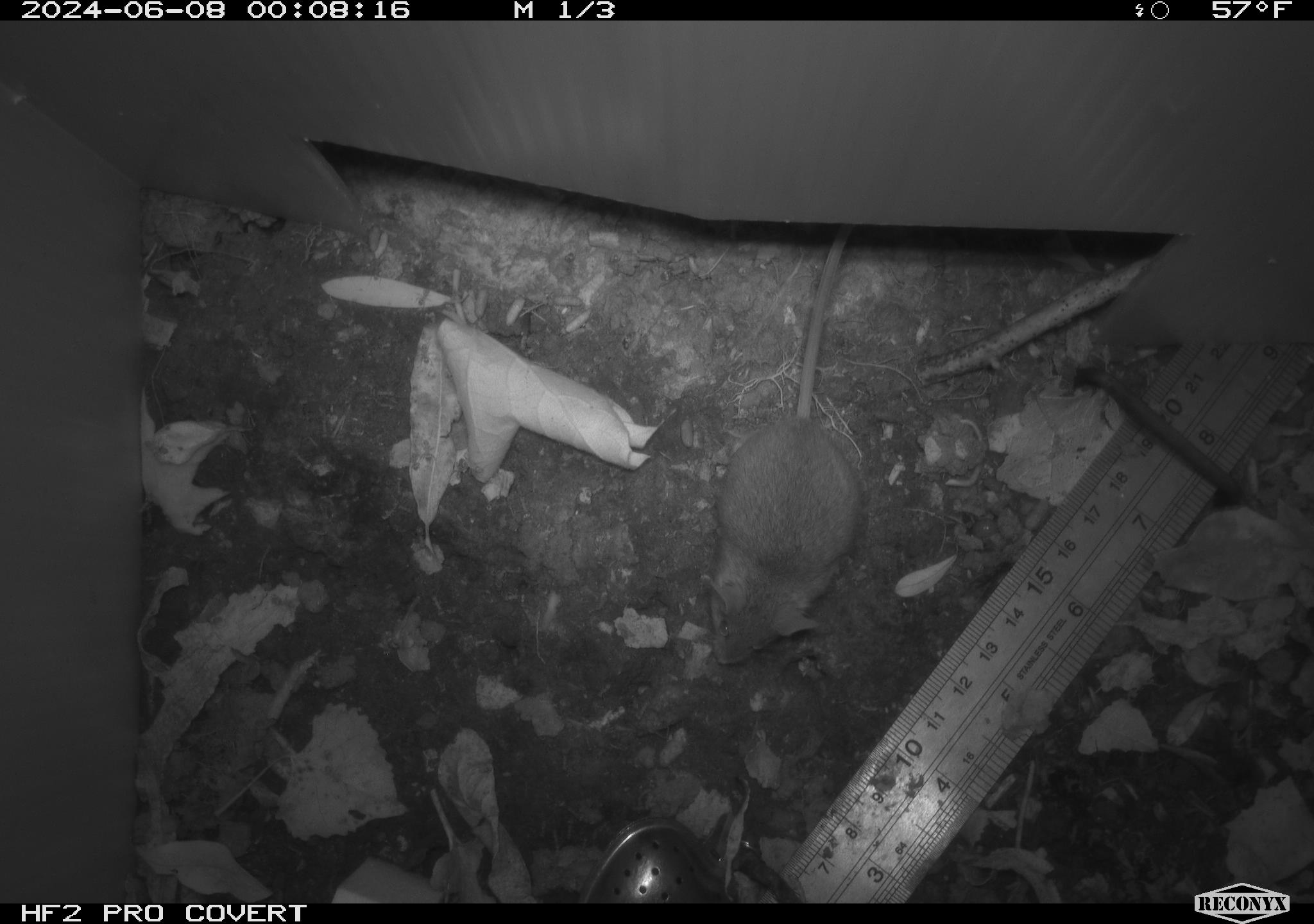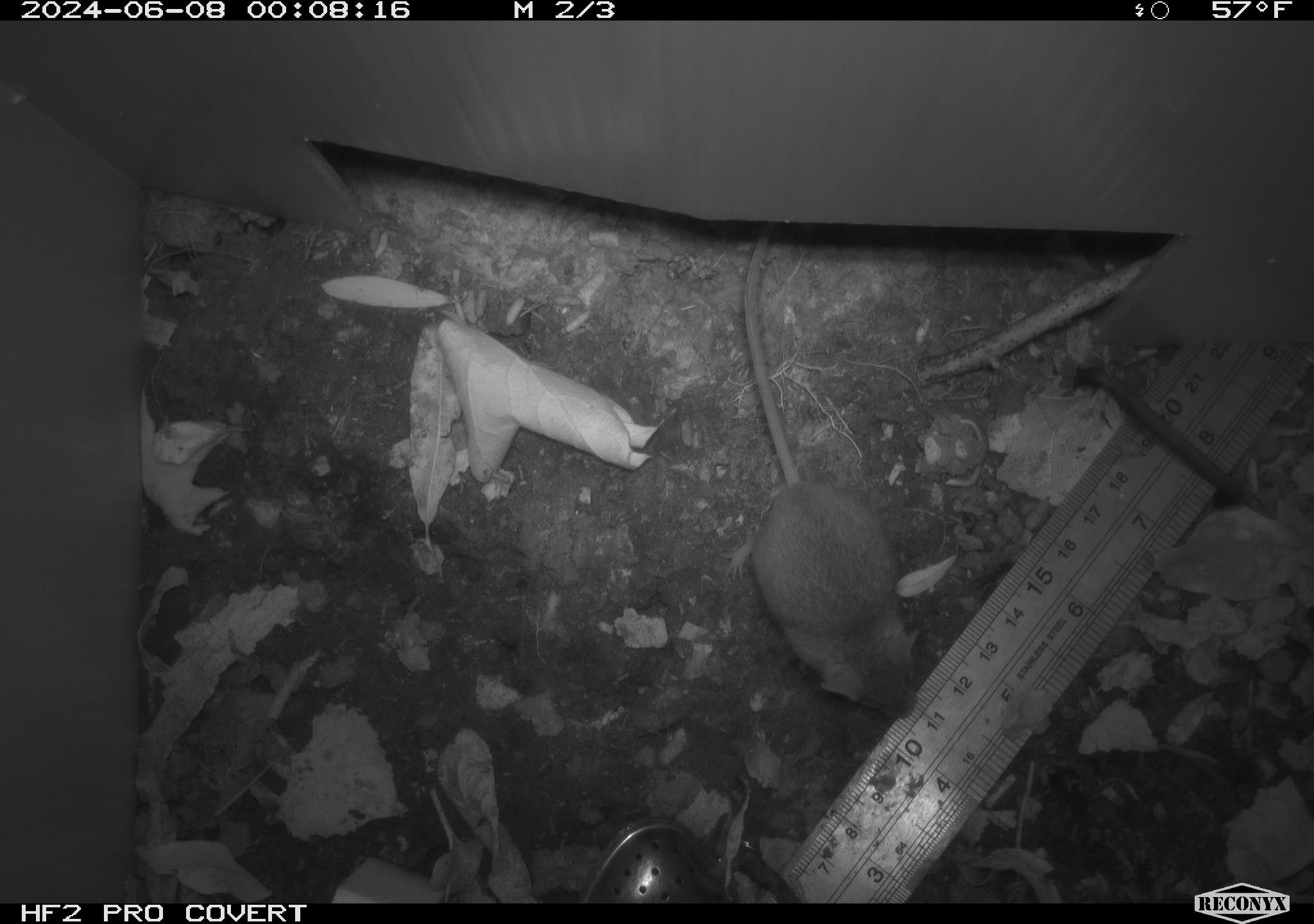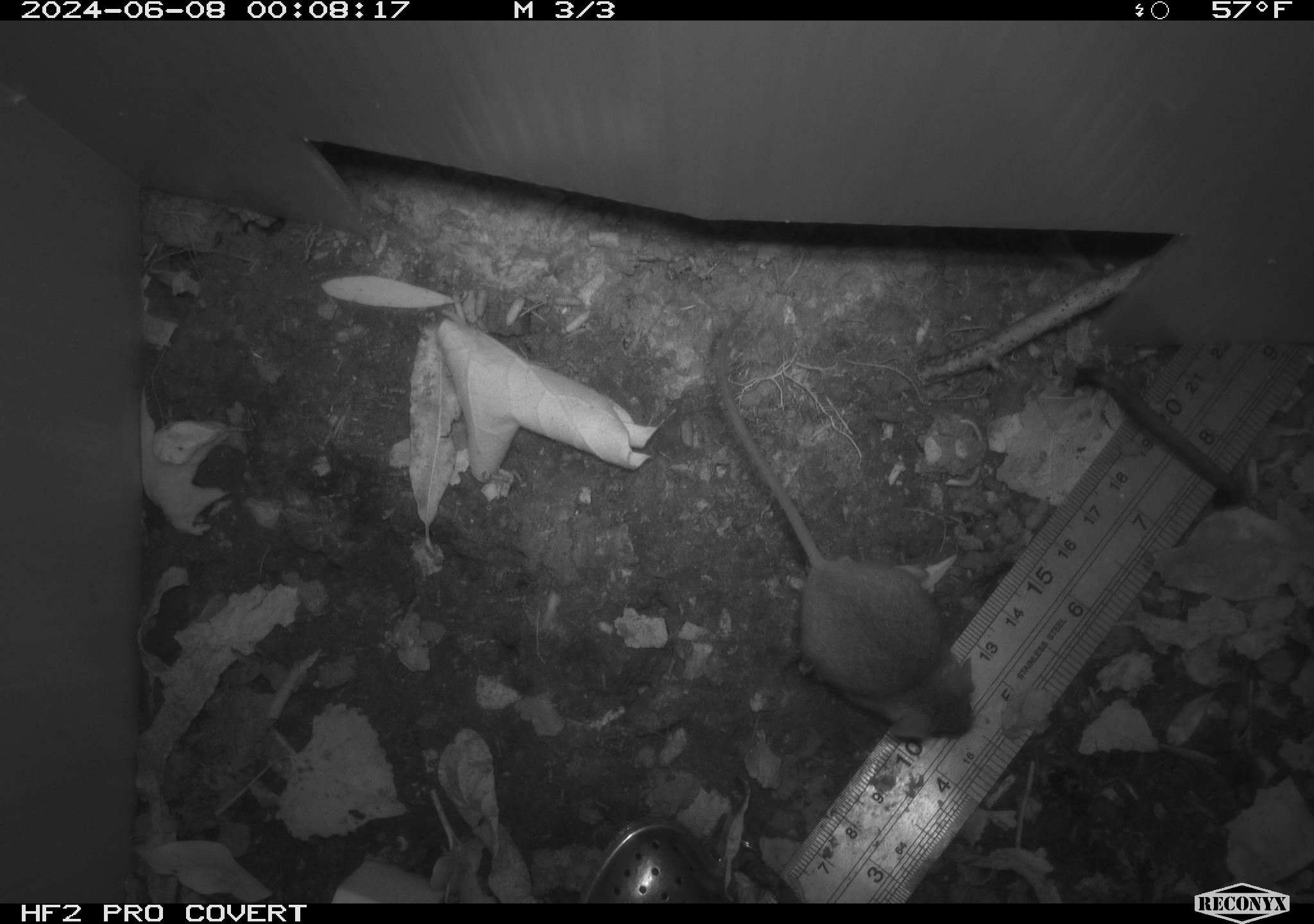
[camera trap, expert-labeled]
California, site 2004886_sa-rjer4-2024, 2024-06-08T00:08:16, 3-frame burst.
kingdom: Animalia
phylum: Chordata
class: Mammalia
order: Rodentia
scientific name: Rodentia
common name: mouse species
Mouse species (Rodentia).